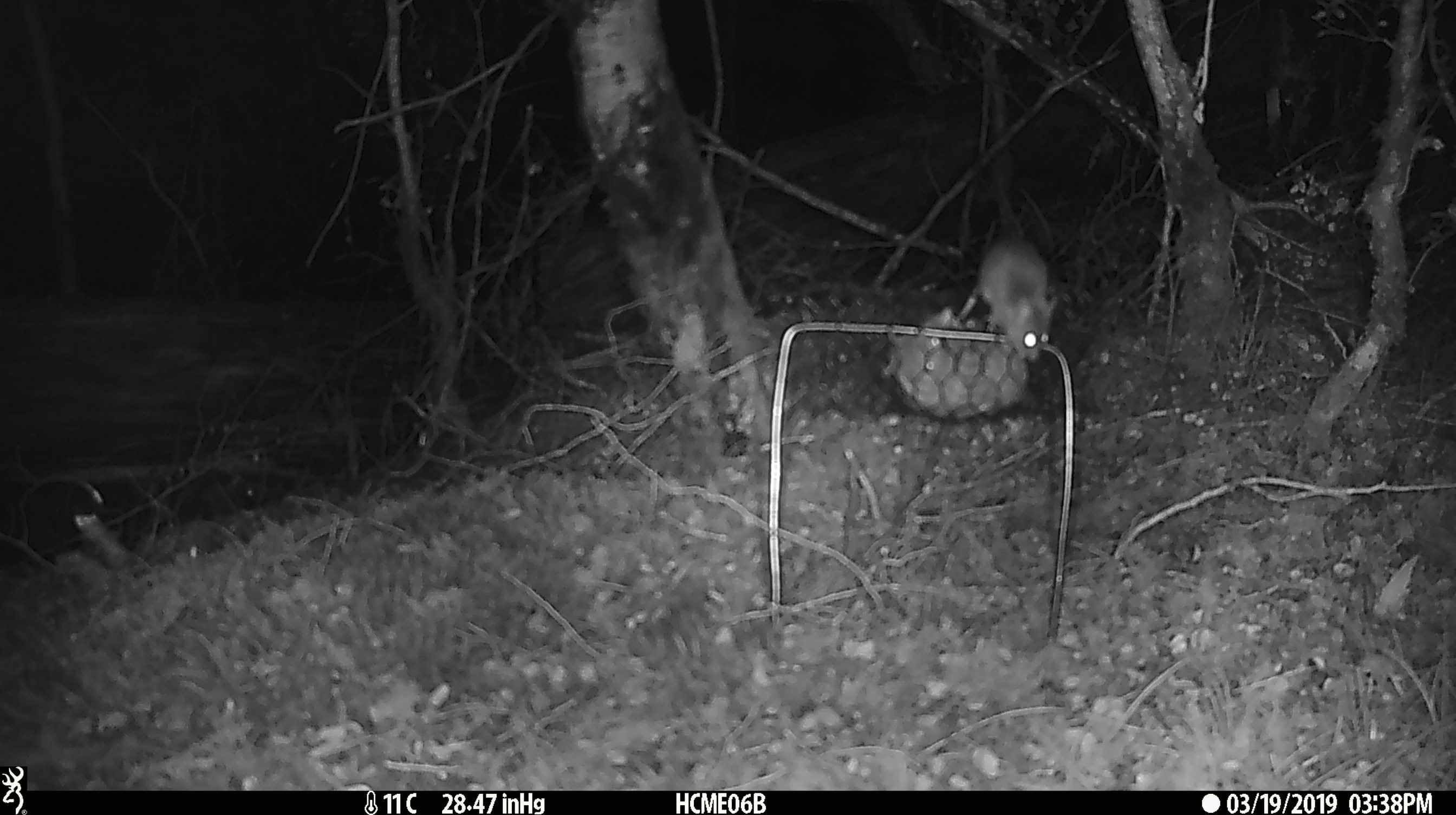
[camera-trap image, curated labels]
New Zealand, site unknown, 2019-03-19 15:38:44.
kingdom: Animalia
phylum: Chordata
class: Mammalia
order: Rodentia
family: Muridae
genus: Mus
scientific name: Mus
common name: mouse